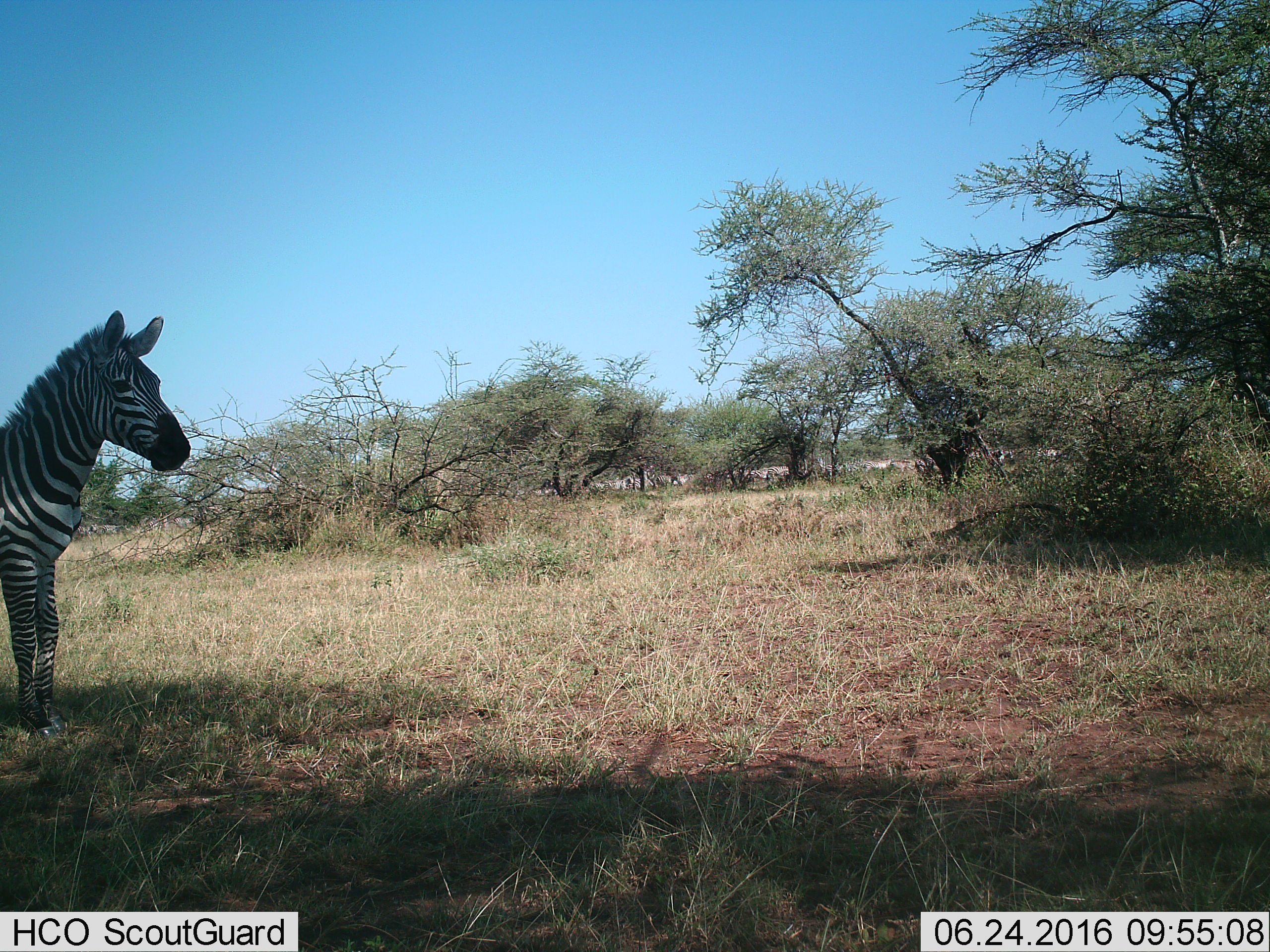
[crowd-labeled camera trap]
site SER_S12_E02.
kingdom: Animalia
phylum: Chordata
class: Mammalia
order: Perissodactyla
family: Equidae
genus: Equus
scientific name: Equus quagga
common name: plains zebra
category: zebraplains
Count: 1.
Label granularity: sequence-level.